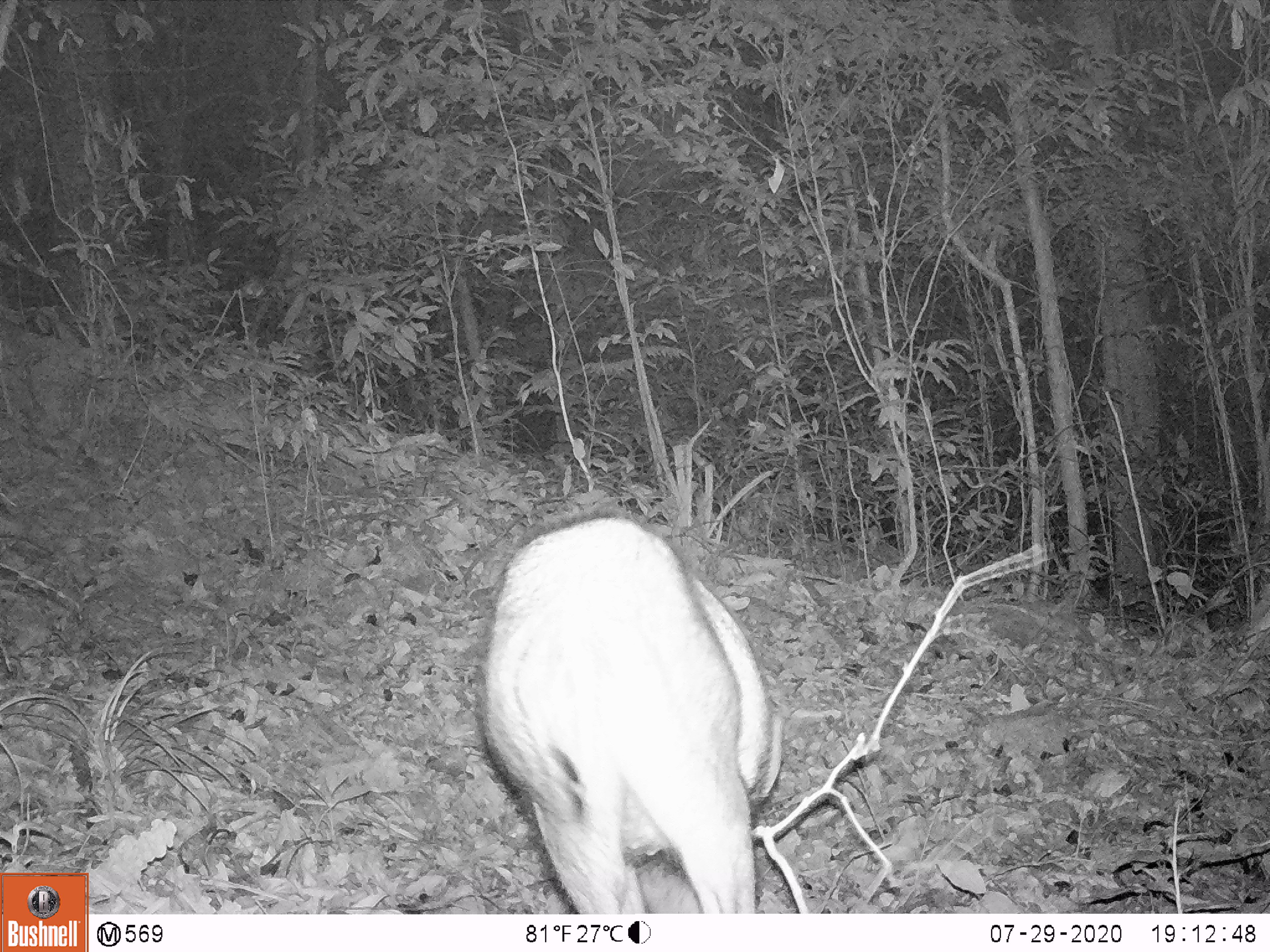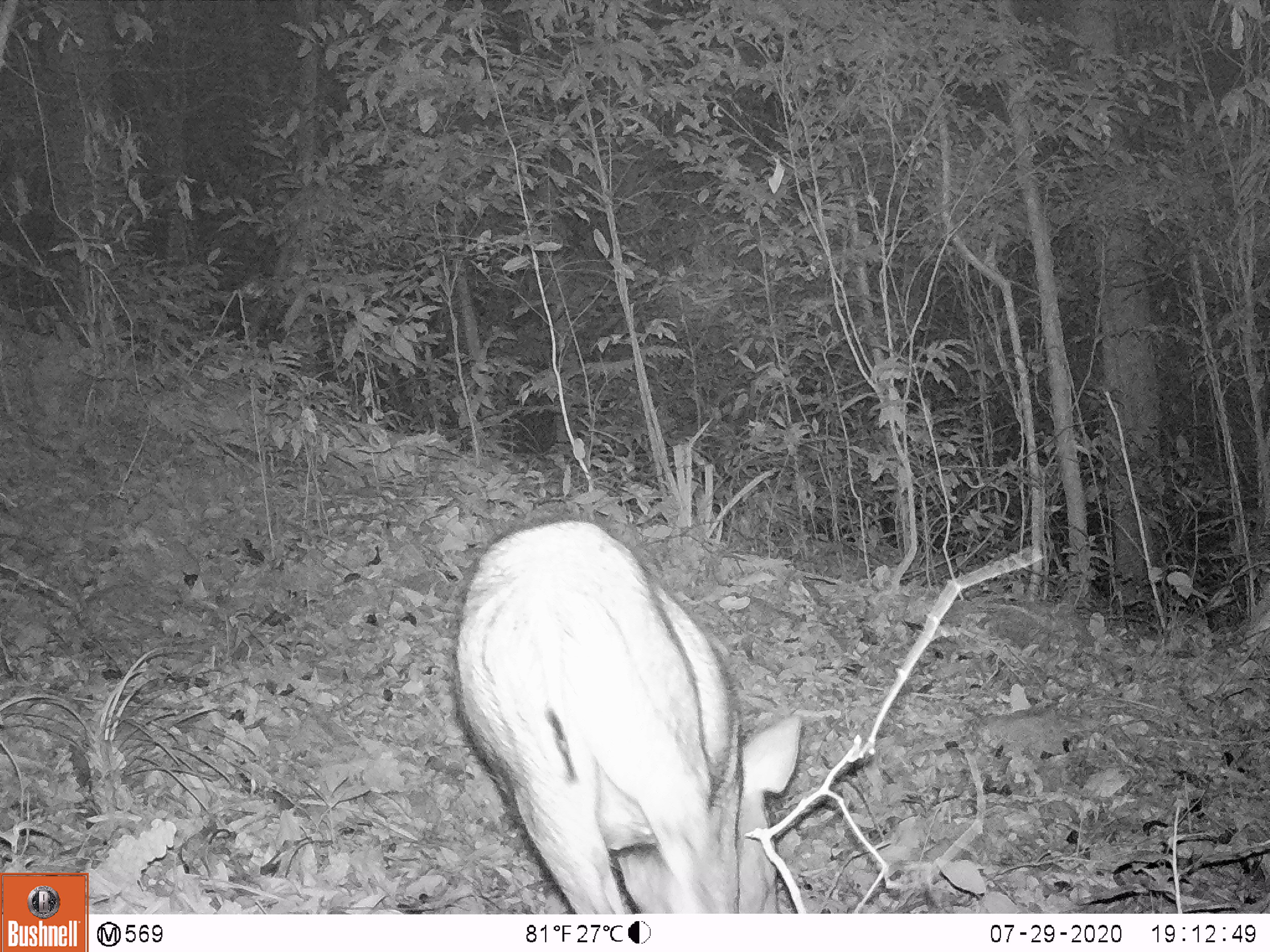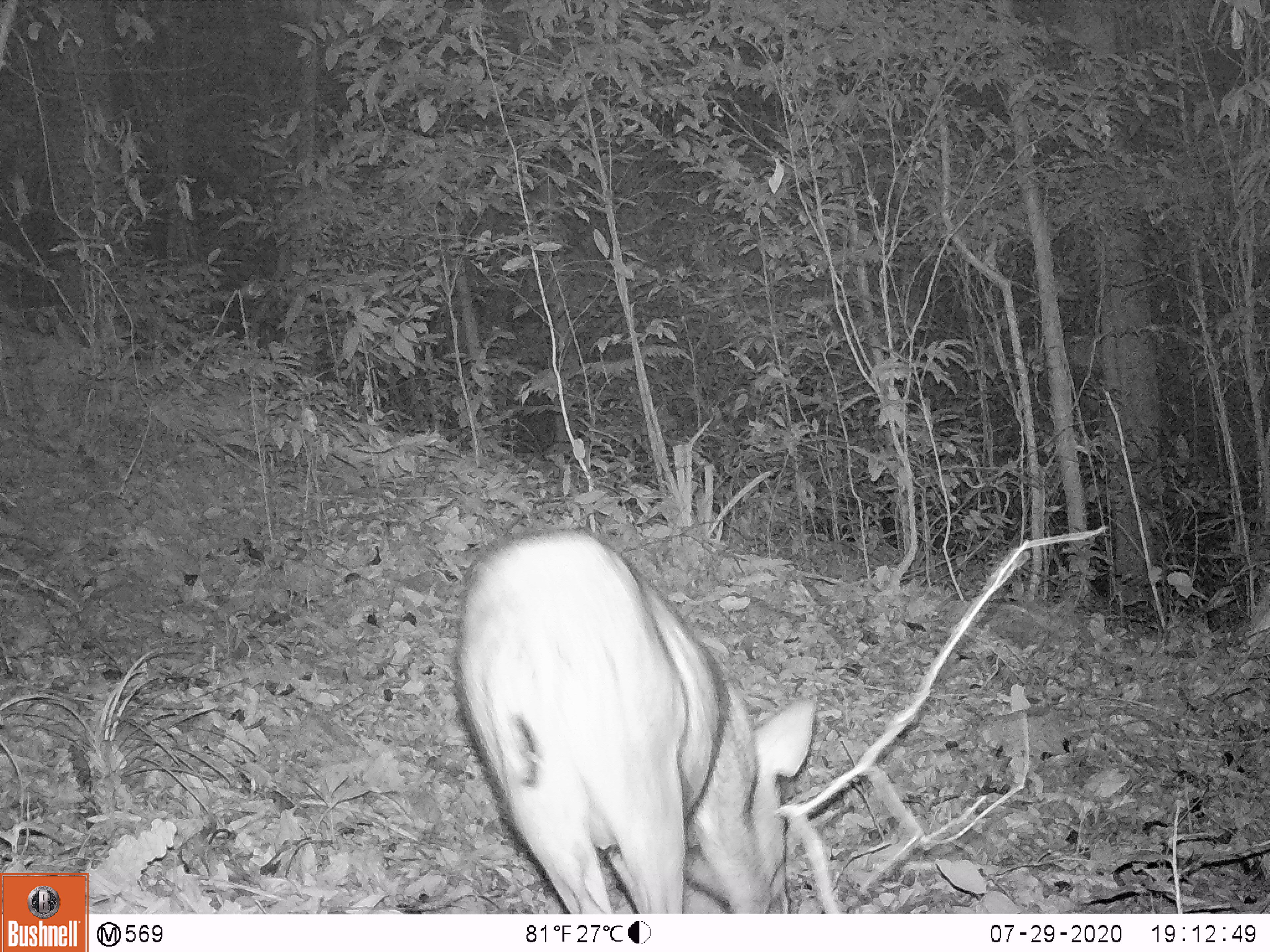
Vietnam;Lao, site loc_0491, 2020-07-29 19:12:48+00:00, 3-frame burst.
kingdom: Animalia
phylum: Chordata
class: Mammalia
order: Artiodactyla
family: Suidae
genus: Sus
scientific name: Sus scrofa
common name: eurasian wild pig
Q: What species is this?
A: Eurasian wild pig (Sus scrofa).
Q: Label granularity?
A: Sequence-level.